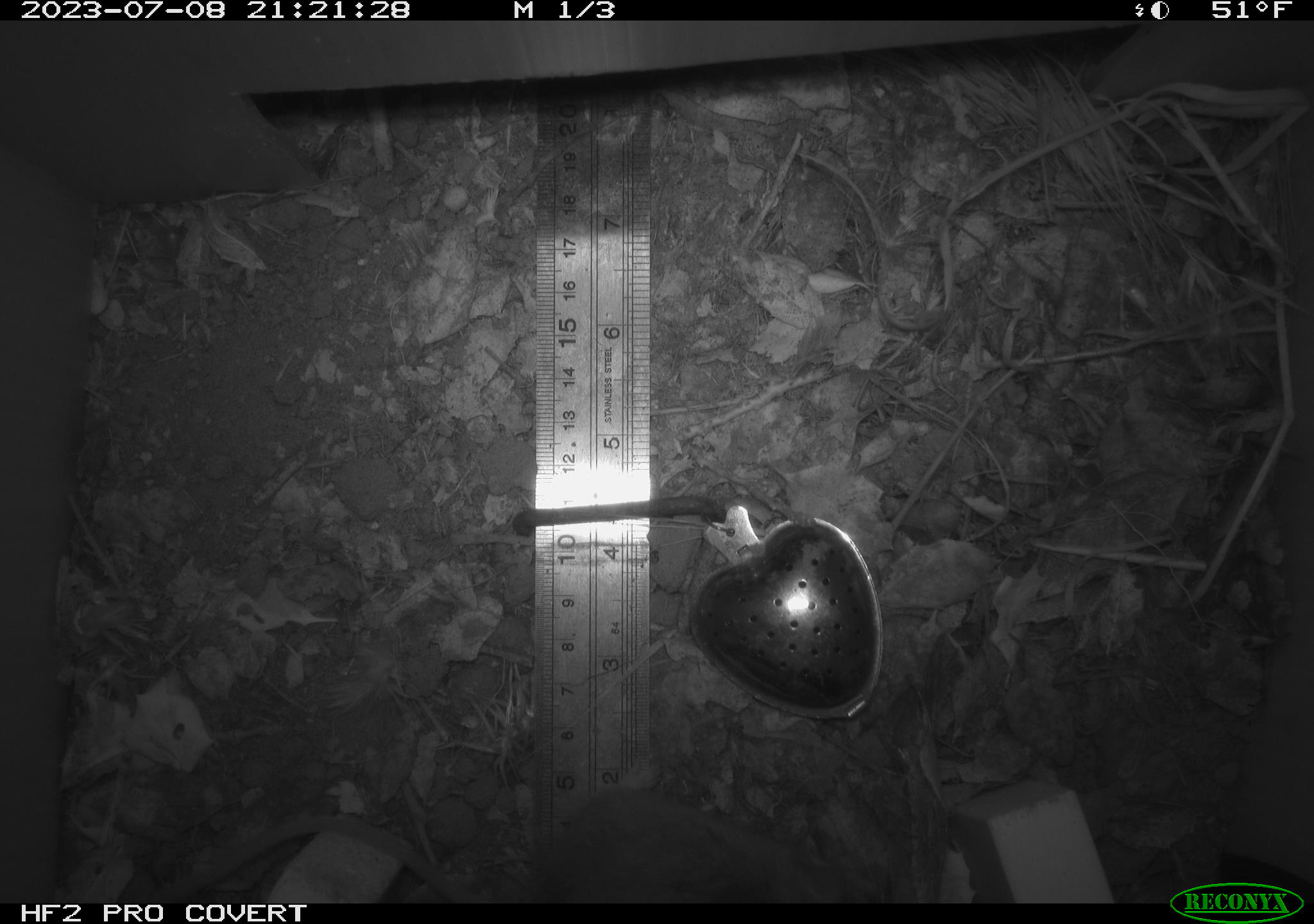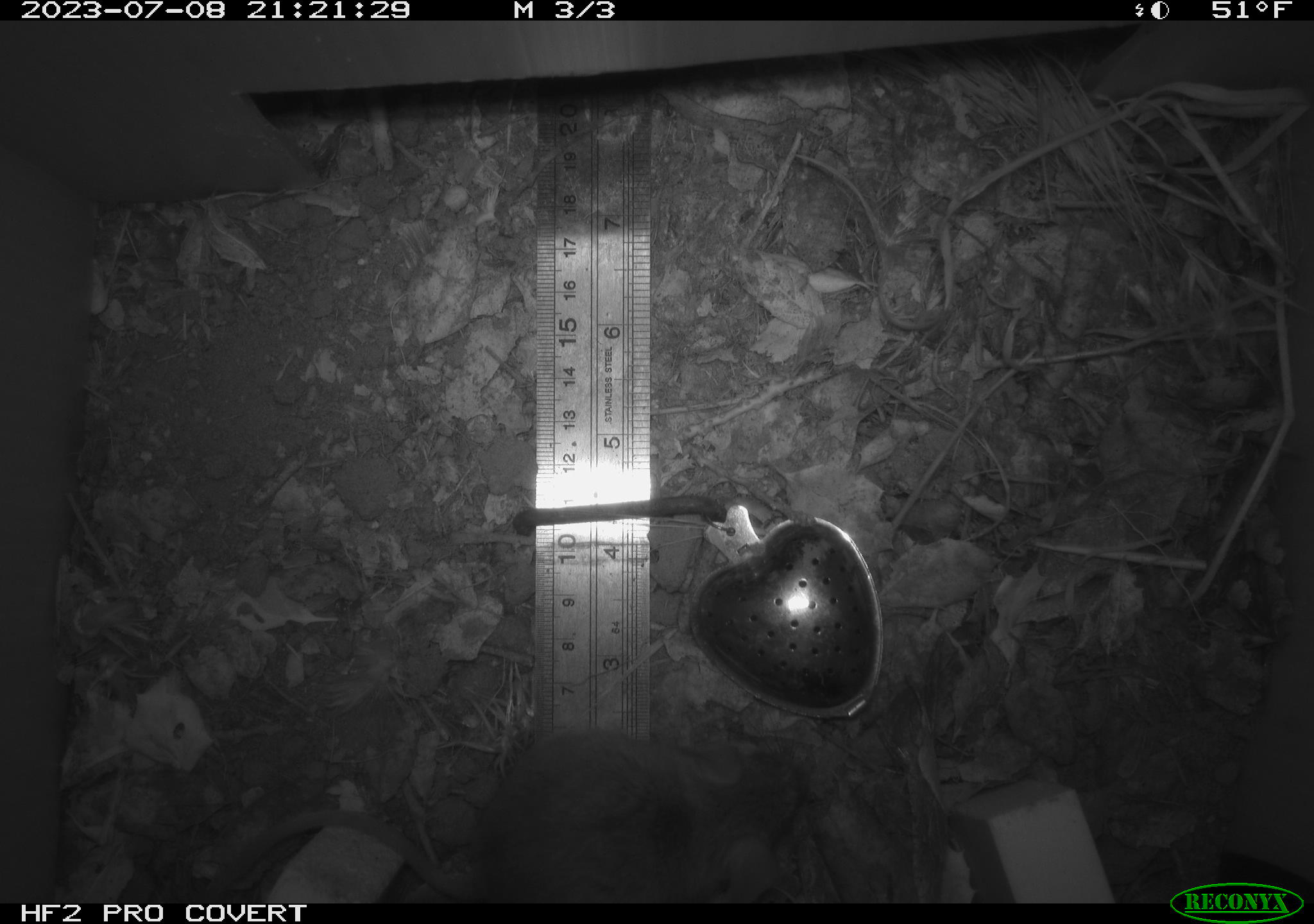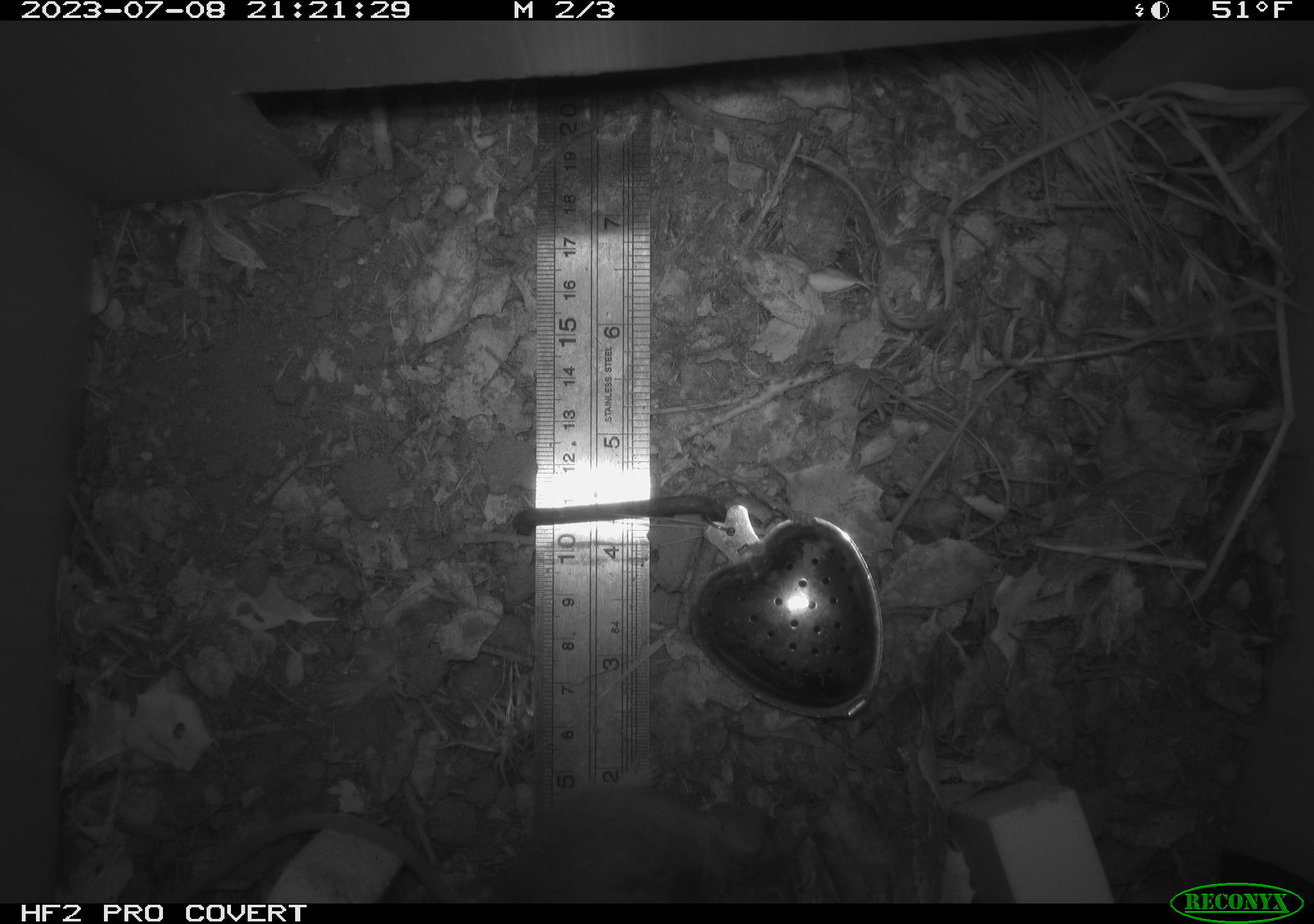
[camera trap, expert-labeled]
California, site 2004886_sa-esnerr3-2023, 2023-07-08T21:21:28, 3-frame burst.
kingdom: Animalia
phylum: Chordata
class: Mammalia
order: Rodentia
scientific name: Rodentia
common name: mouse species